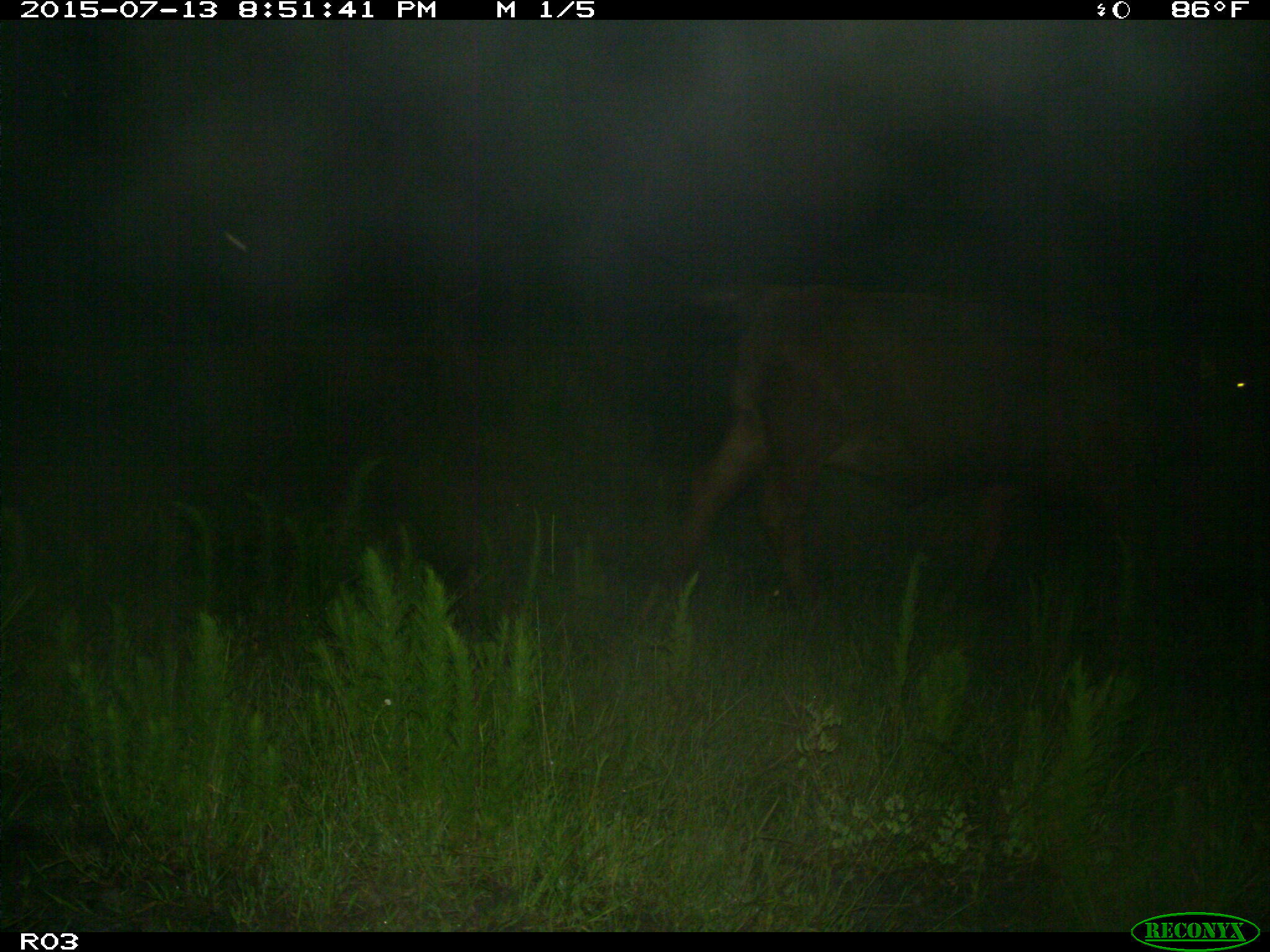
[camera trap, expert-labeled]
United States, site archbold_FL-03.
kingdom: Animalia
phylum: Chordata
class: Mammalia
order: Artiodactyla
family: Bovidae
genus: Bos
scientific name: Bos taurus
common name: domestic cow